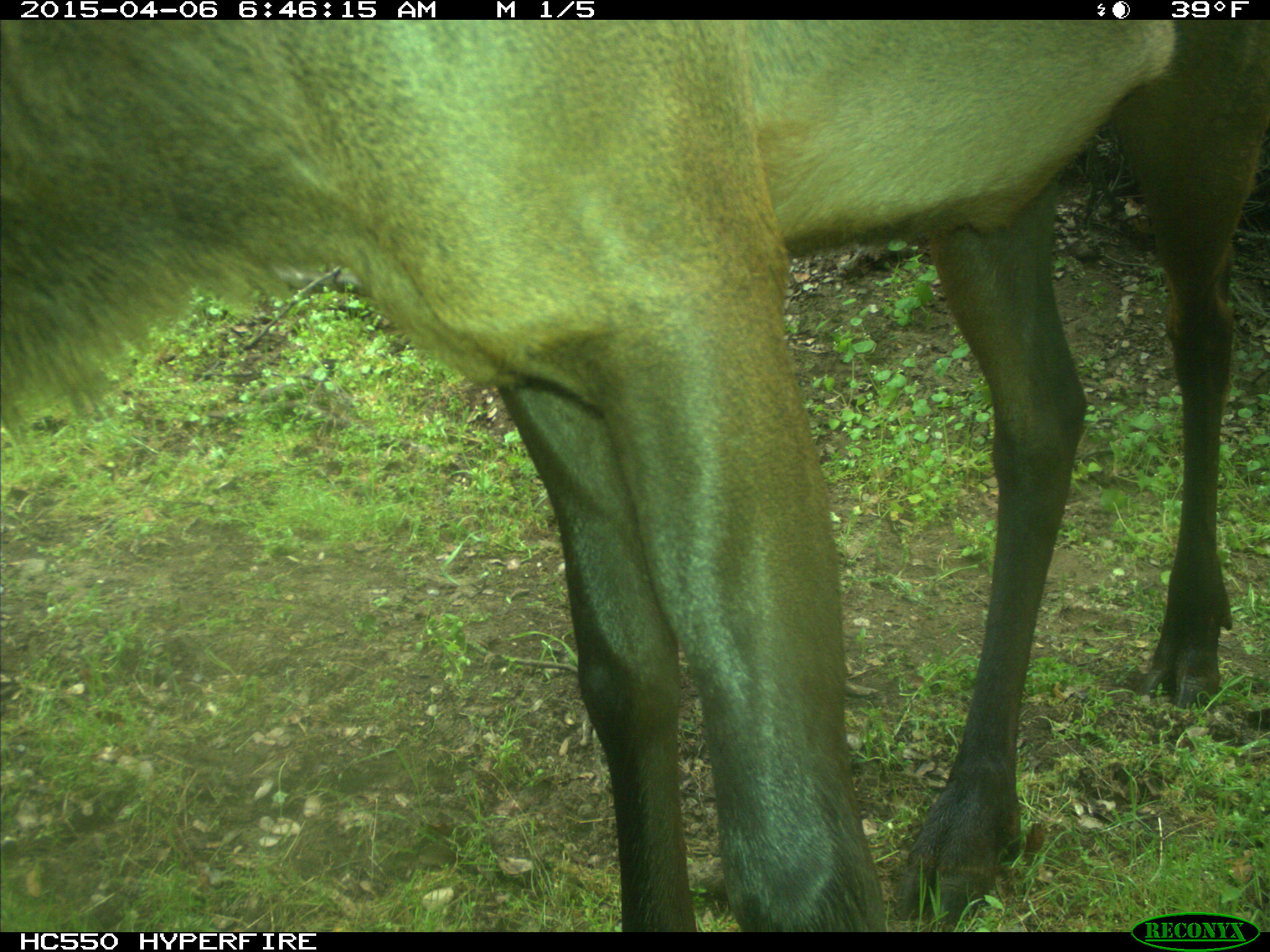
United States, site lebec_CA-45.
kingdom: Animalia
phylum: Chordata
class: Mammalia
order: Artiodactyla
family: Cervidae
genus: Cervus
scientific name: Cervus canadensis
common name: elk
Cervus canadensis (elk).